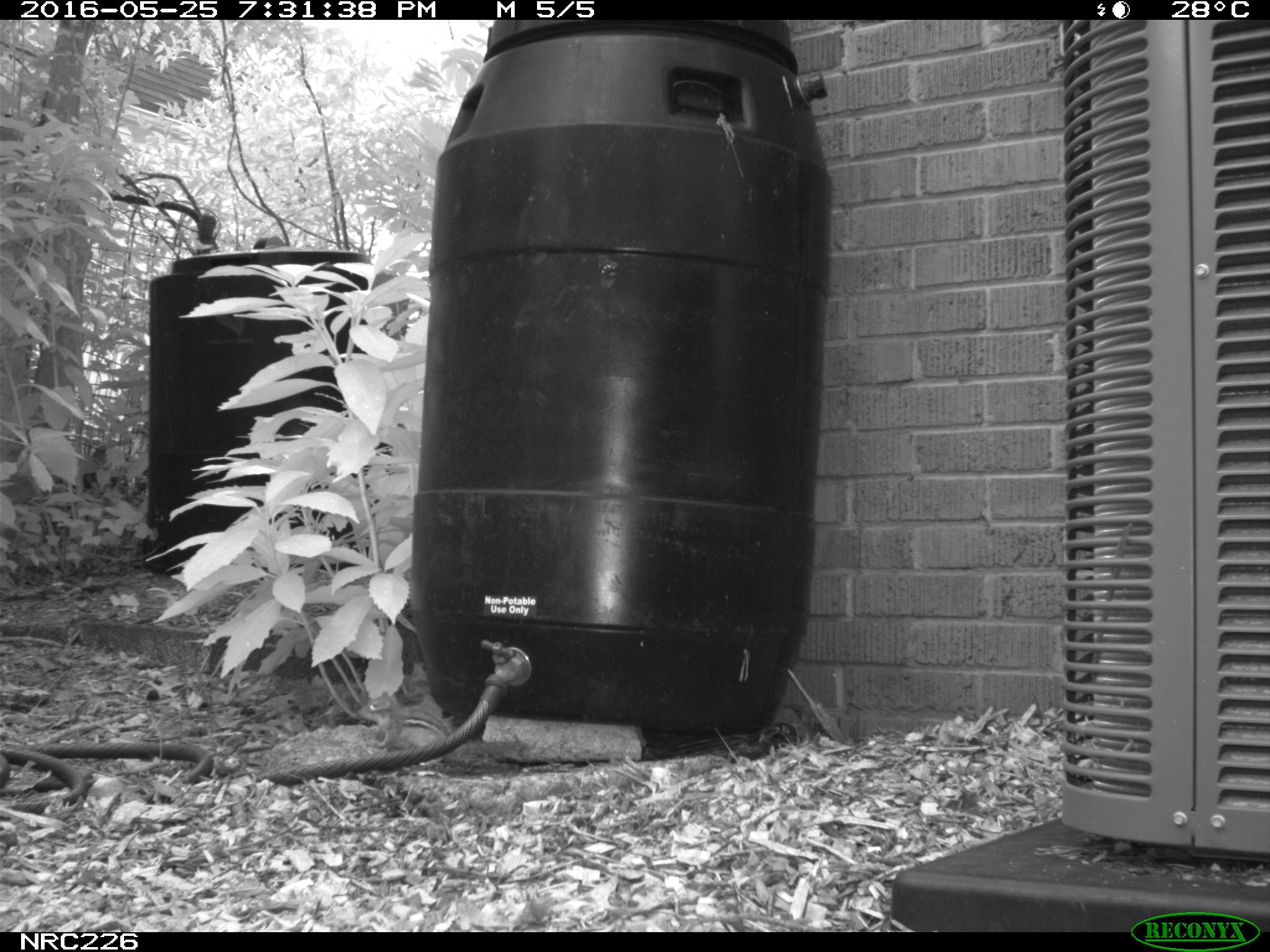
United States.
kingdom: Animalia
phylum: Chordata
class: Mammalia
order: Rodentia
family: Sciuridae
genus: Tamias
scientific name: Tamias striatus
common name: eastern chipmunk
Eastern Chipmunk (Tamias striatus).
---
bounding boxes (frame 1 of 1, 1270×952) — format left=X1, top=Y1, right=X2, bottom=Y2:
Eastern Chipmunk: left=357, top=687, right=541, bottom=774